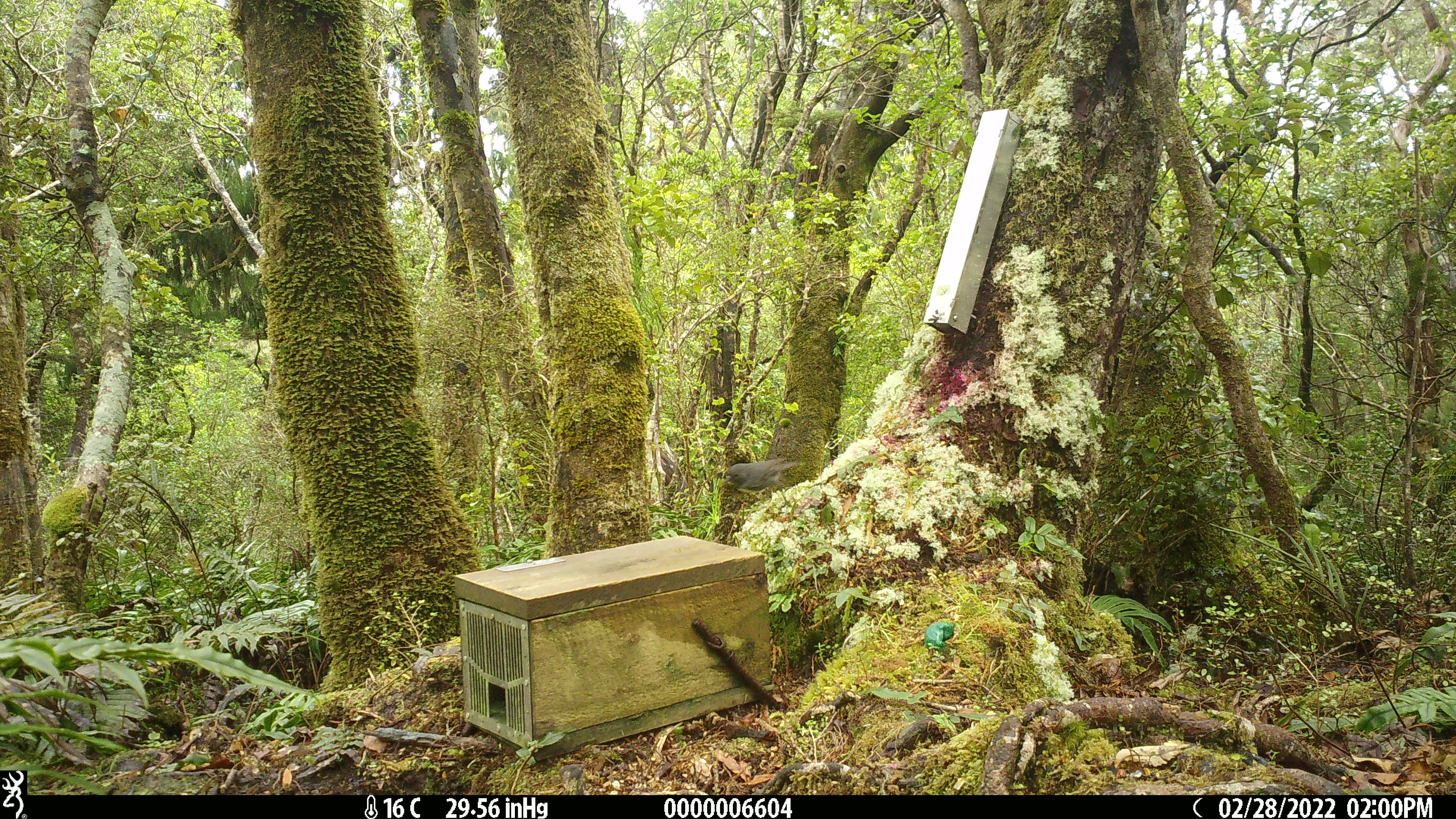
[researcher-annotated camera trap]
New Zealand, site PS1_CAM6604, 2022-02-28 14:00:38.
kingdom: Animalia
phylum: Chordata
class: Aves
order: Passeriformes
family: Petroicidae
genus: Petroica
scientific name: Petroica australis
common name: new zealand robin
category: robin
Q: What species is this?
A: Robin (new zealand robin) (Petroica australis).